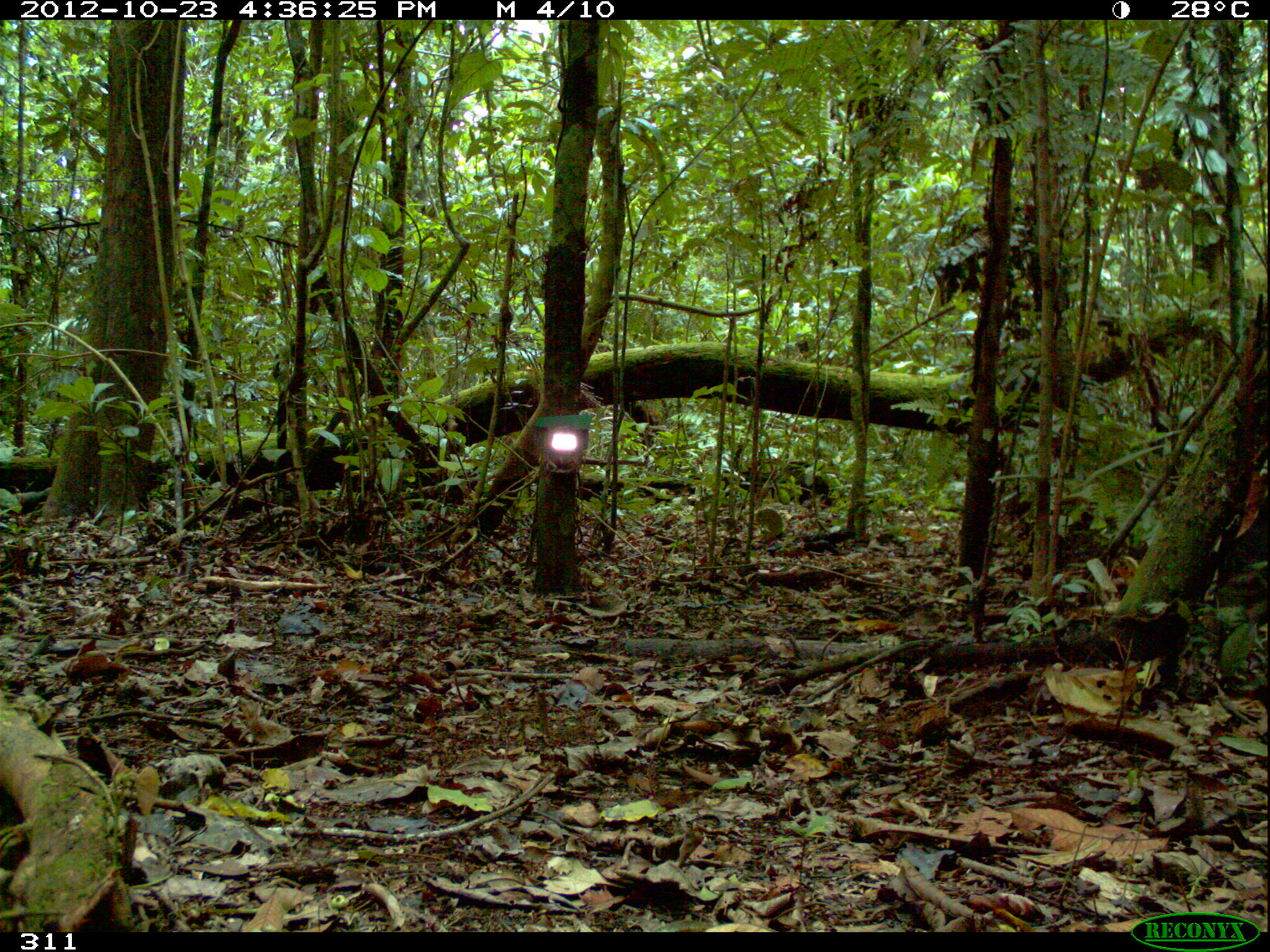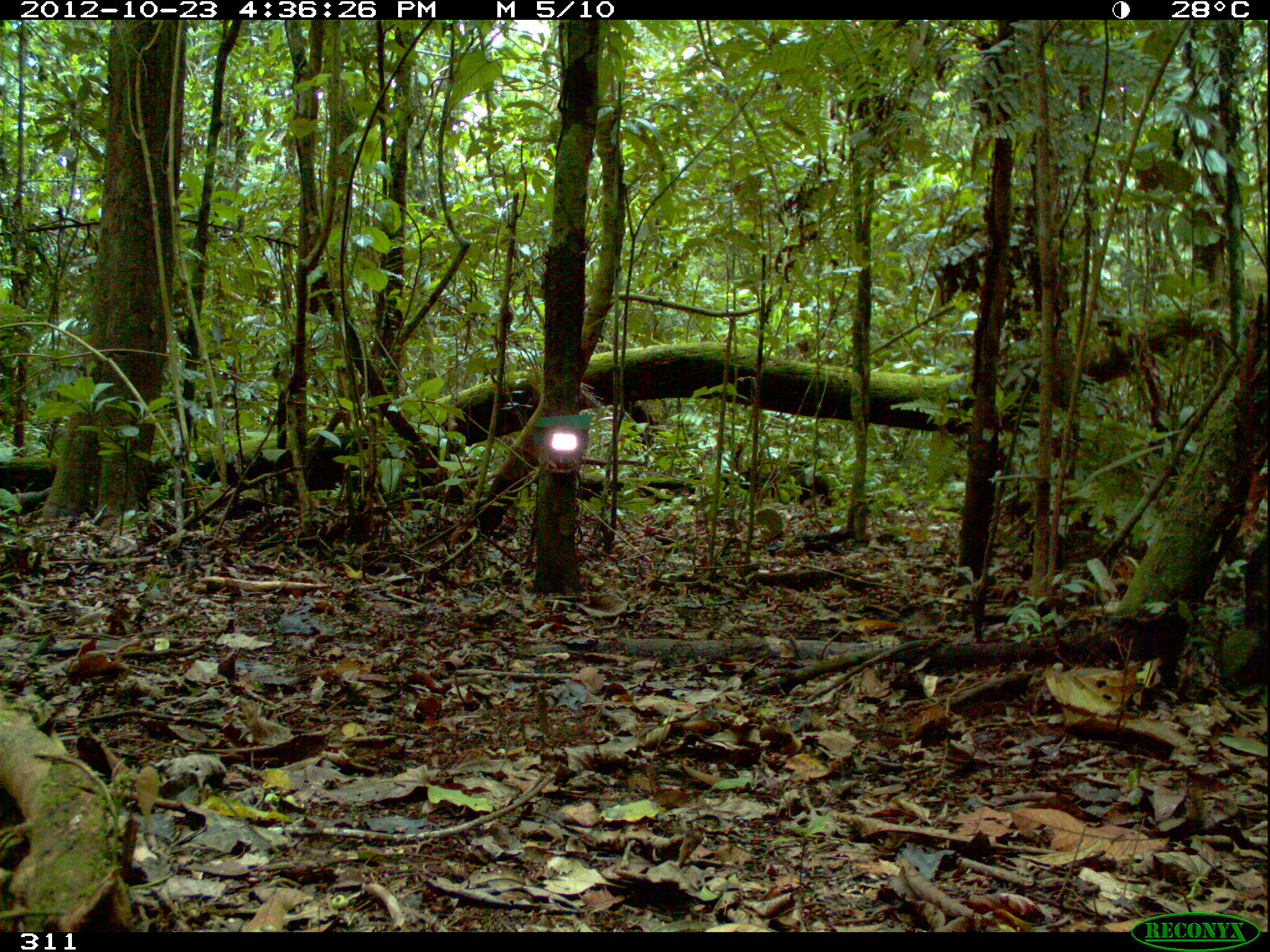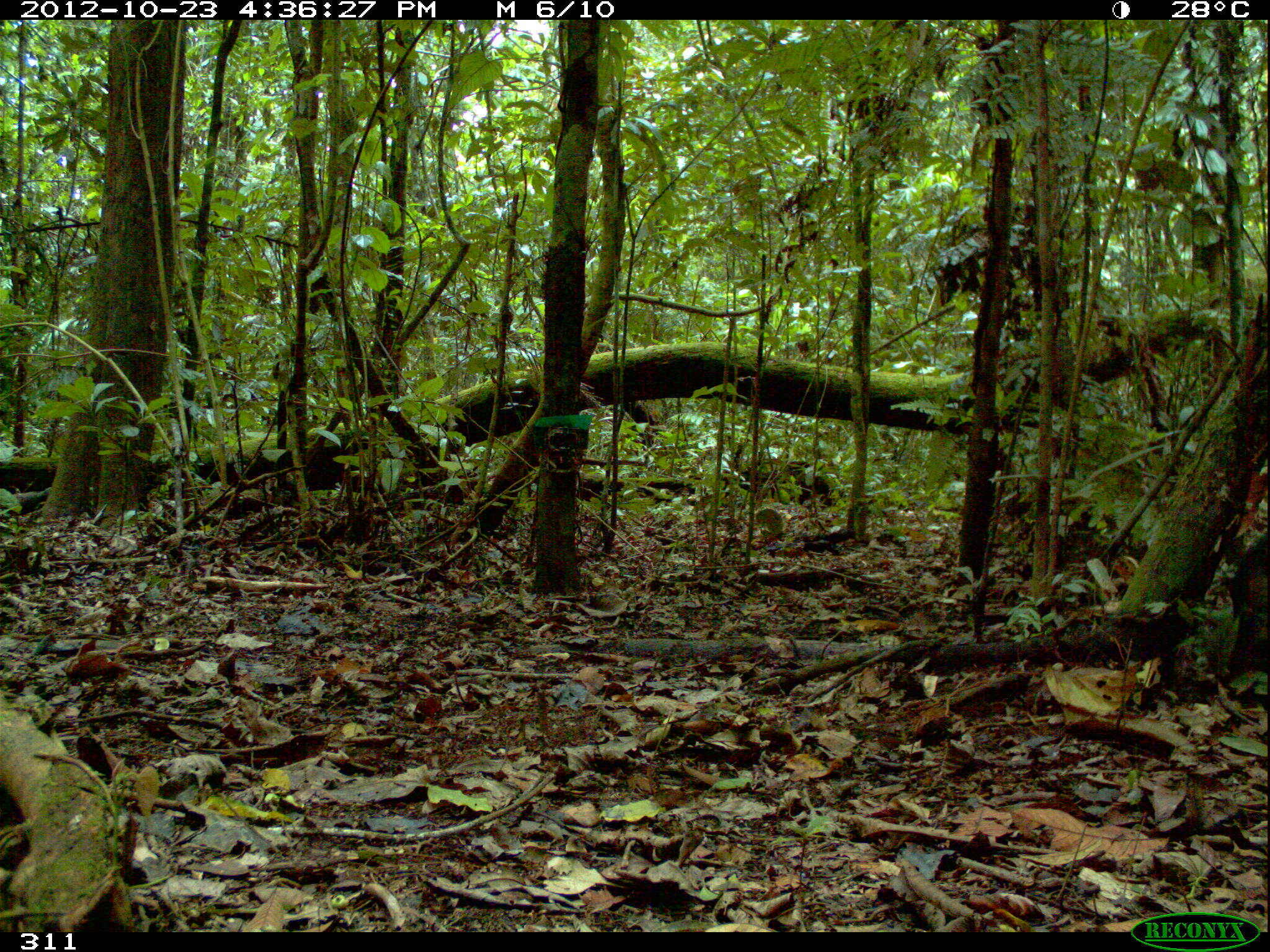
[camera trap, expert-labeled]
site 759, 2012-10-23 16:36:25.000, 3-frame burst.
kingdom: Animalia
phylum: Chordata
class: Mammalia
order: Artiodactyla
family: Tayassuidae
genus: Tayassu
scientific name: Tayassu pecari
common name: white-lipped peccary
Tayassu pecari (white-lipped peccary).